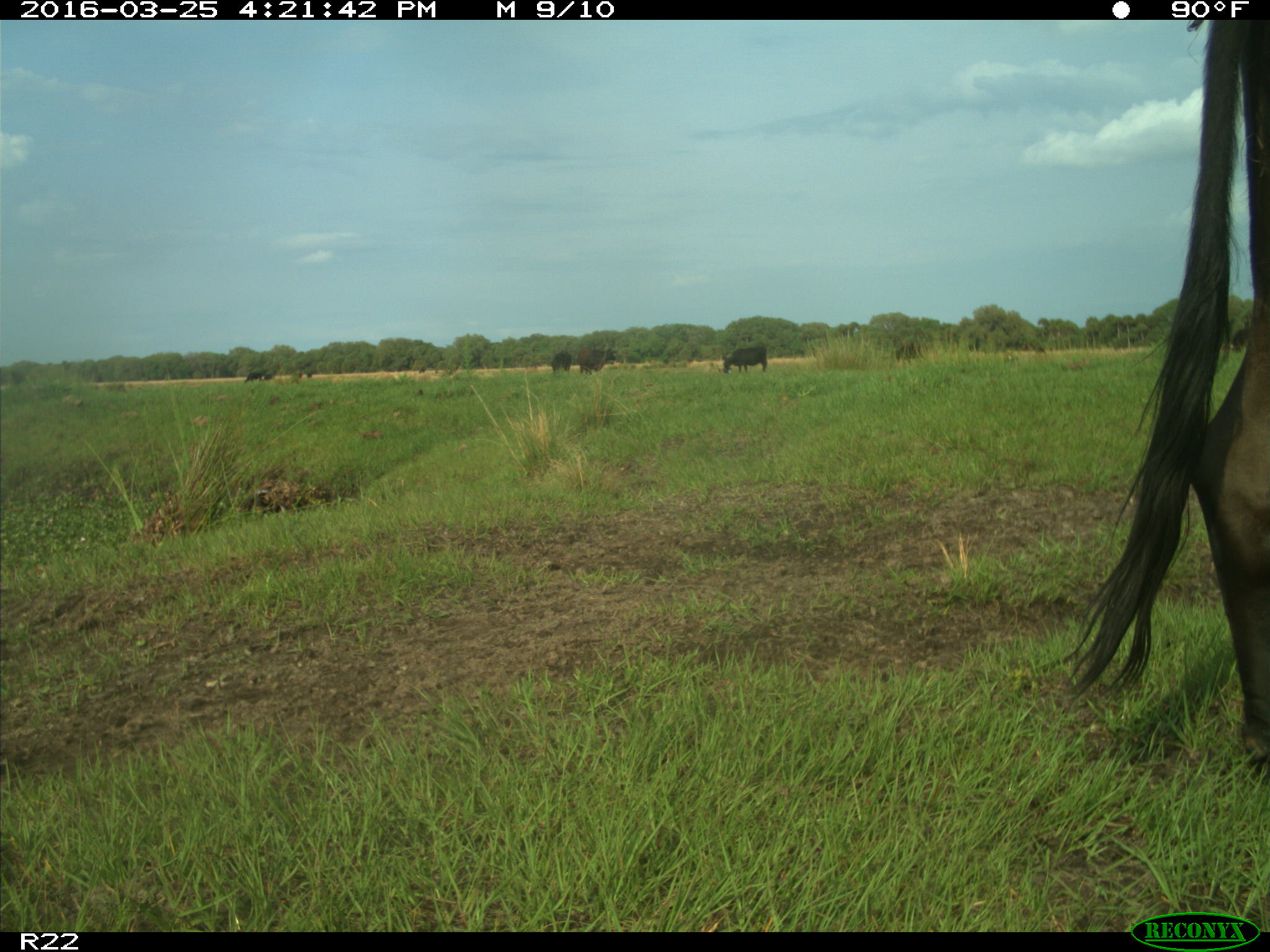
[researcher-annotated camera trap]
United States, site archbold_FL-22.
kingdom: Animalia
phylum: Chordata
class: Mammalia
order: Artiodactyla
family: Bovidae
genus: Bos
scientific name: Bos taurus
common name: domestic cow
Bos taurus (domestic cow).